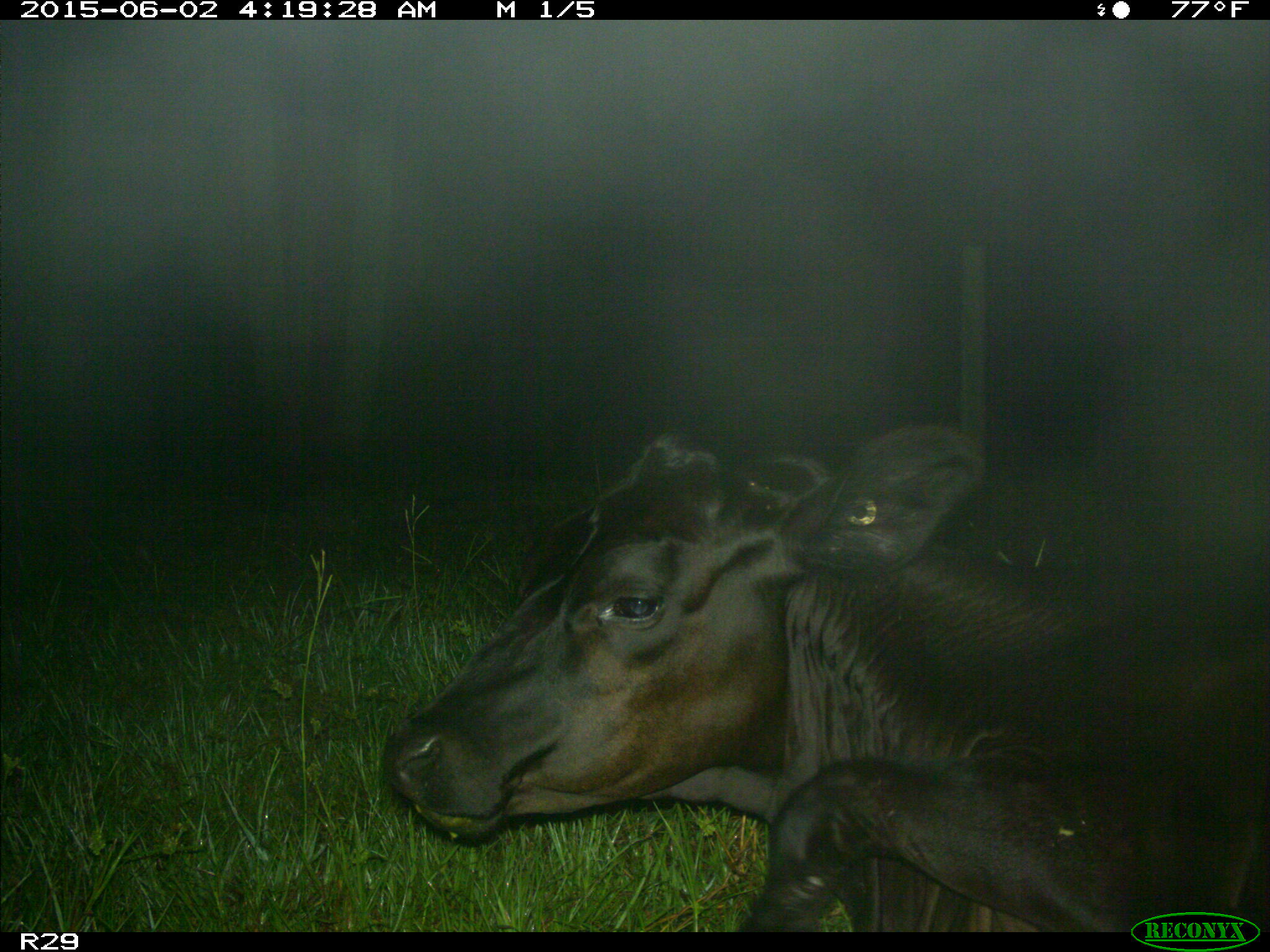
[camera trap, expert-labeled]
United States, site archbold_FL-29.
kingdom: Animalia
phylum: Chordata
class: Mammalia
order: Artiodactyla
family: Bovidae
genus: Bos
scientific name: Bos taurus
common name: domestic cow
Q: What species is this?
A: Bos taurus (domestic cow).